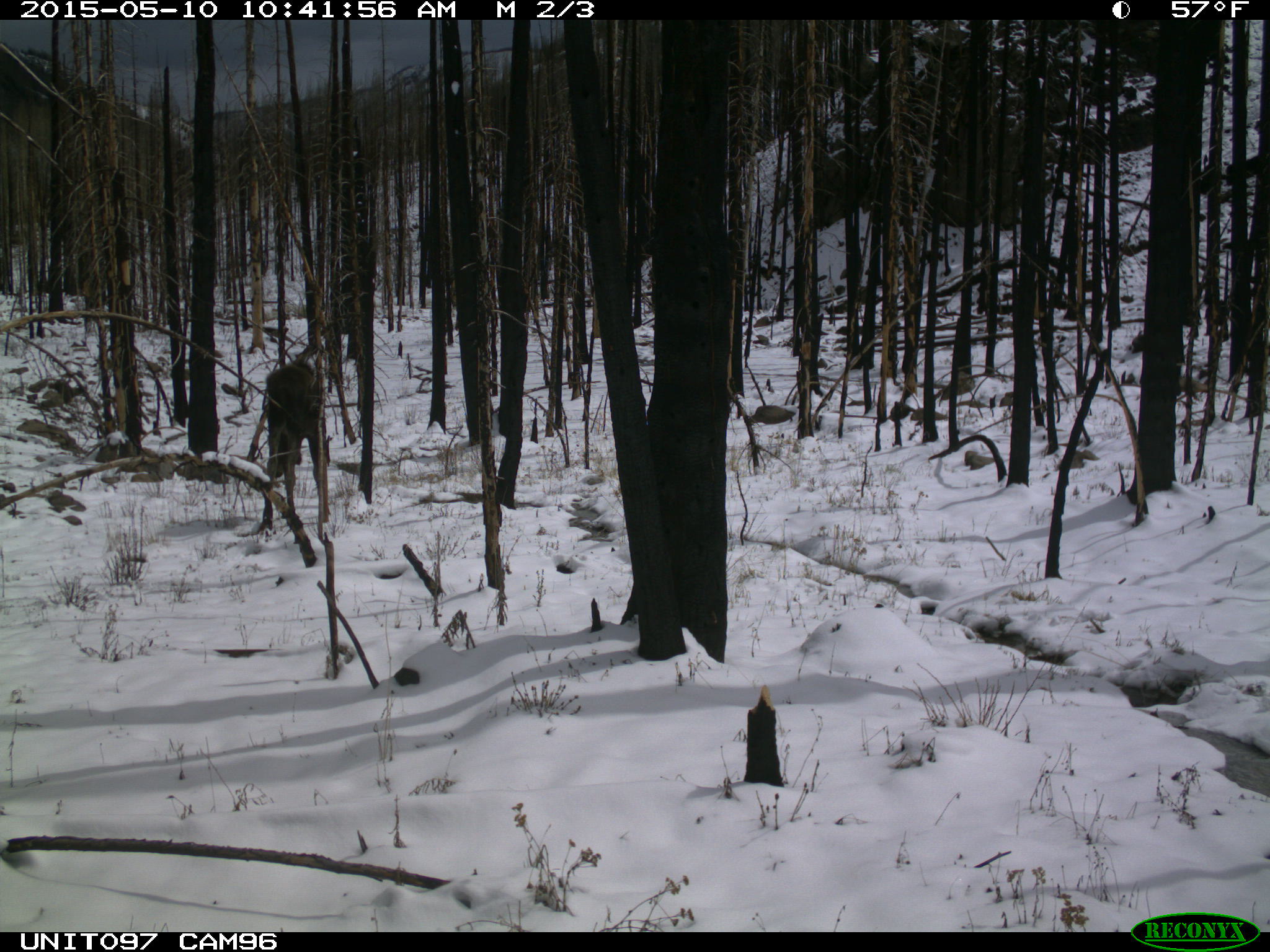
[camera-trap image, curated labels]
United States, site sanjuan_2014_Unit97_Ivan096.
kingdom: Animalia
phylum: Chordata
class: Mammalia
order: Artiodactyla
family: Cervidae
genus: Alces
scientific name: Alces alces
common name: moose